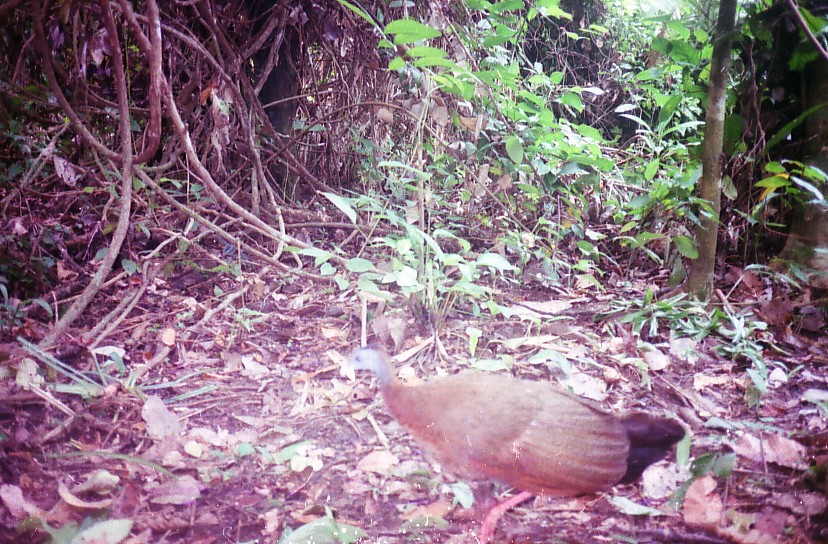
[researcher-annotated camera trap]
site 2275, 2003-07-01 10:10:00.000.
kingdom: Animalia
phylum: Chordata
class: Aves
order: Galliformes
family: Phasianidae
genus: Argusianus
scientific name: Argusianus argus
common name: great argus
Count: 1.